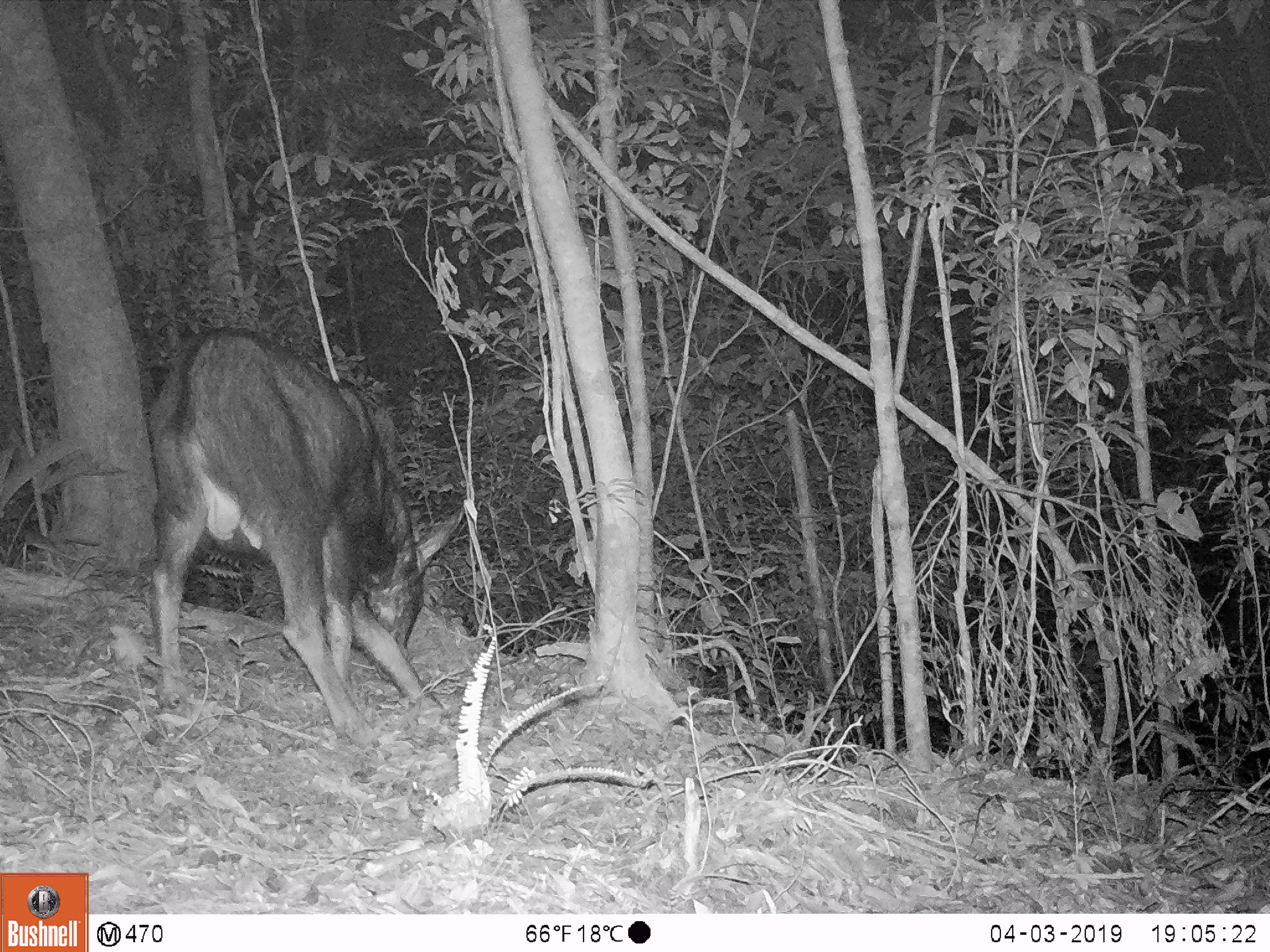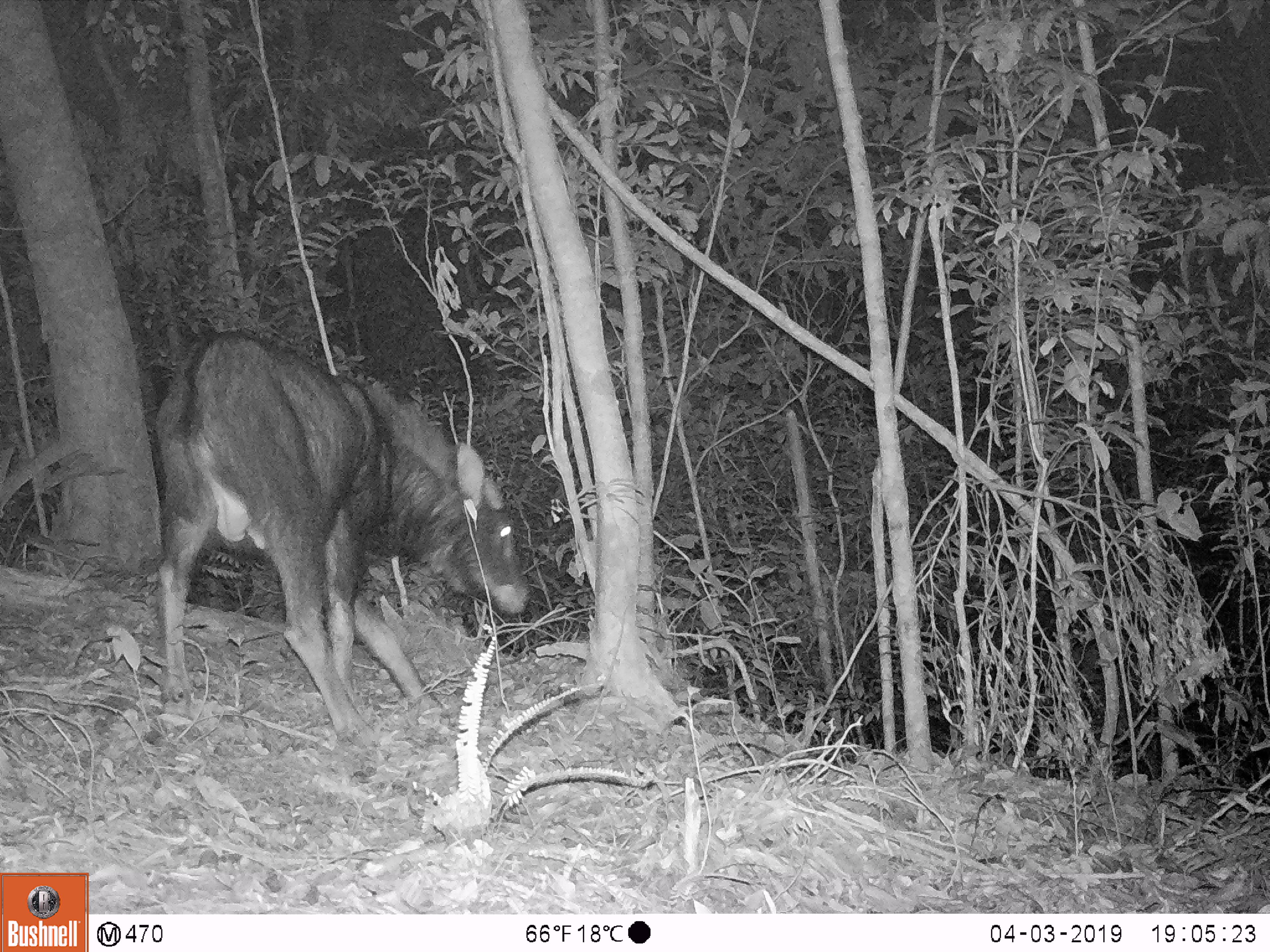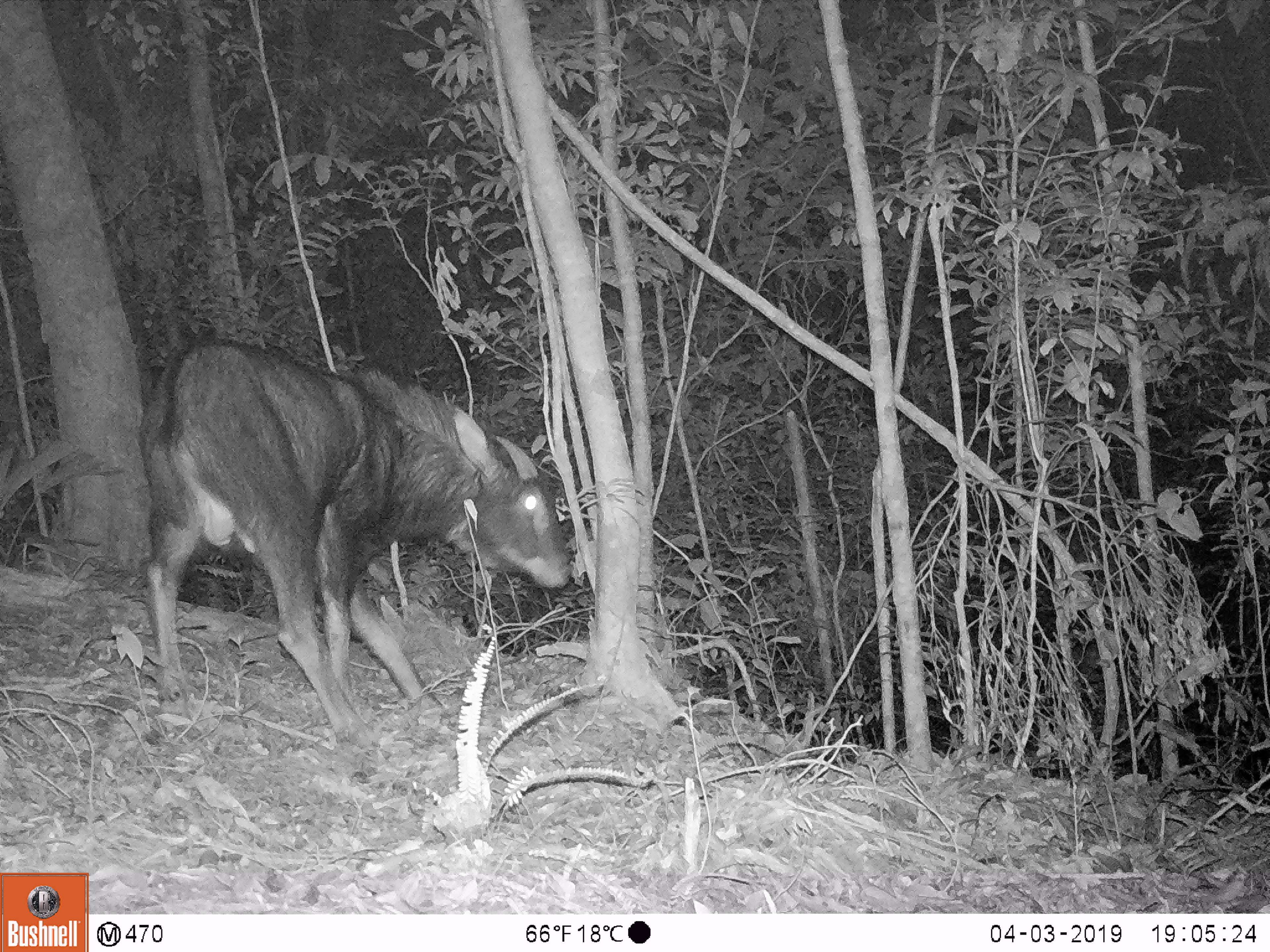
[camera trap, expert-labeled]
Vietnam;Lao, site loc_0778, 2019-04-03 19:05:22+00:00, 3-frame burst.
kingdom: Animalia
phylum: Chordata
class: Mammalia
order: Artiodactyla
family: Bovidae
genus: Capricornis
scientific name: Capricornis sumatraensis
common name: chinese serow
Chinese serow (Capricornis sumatraensis). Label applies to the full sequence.